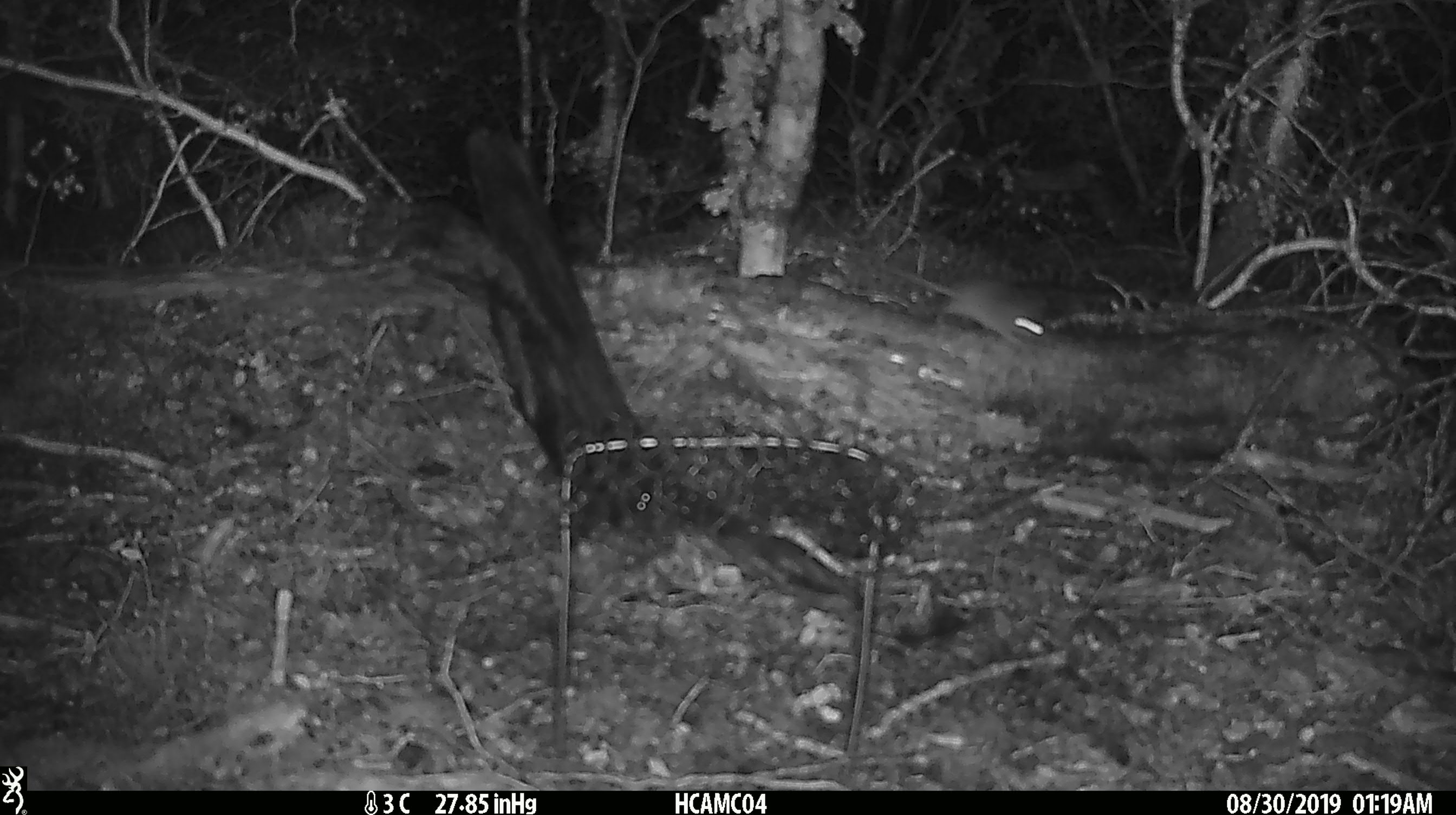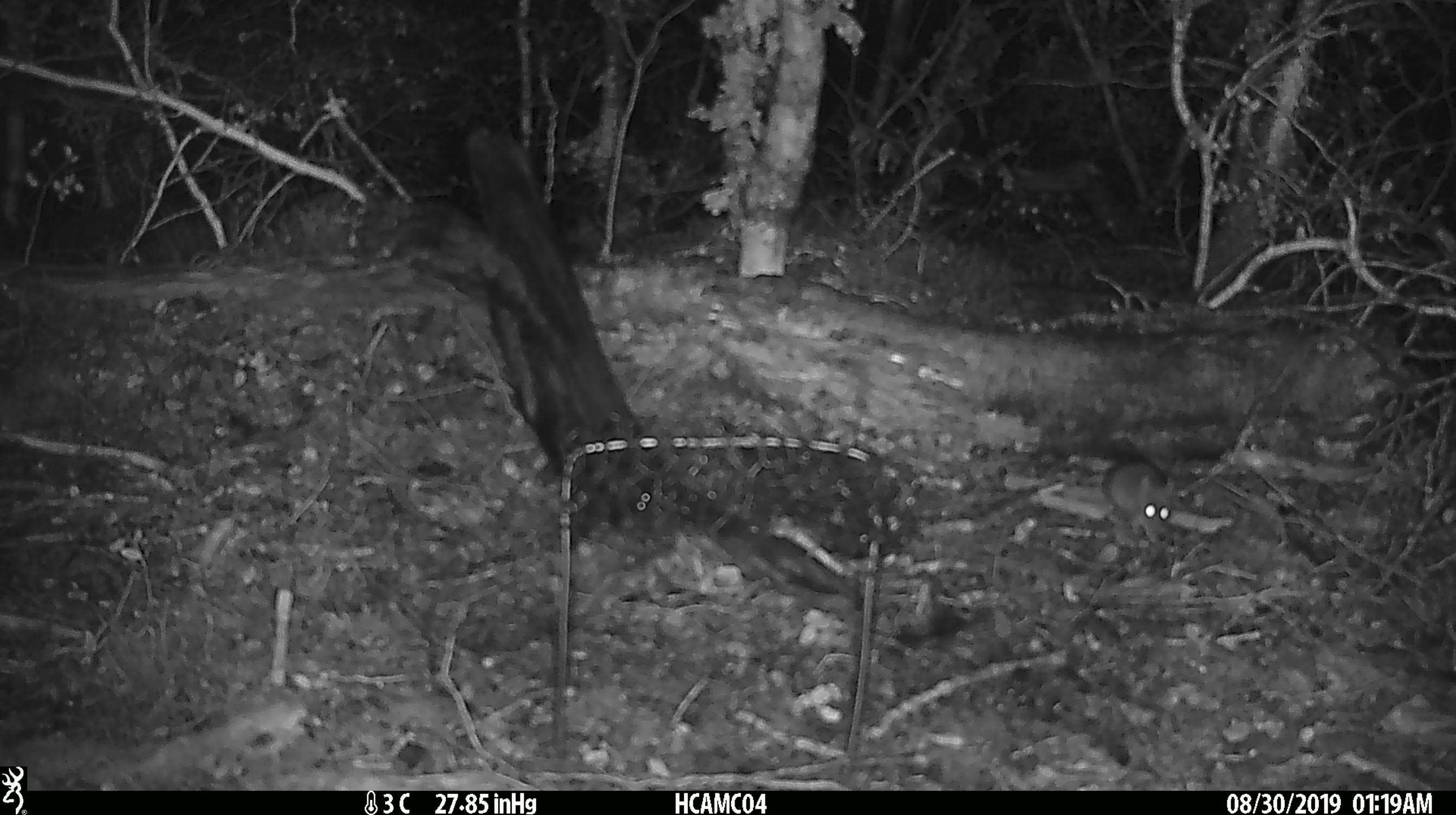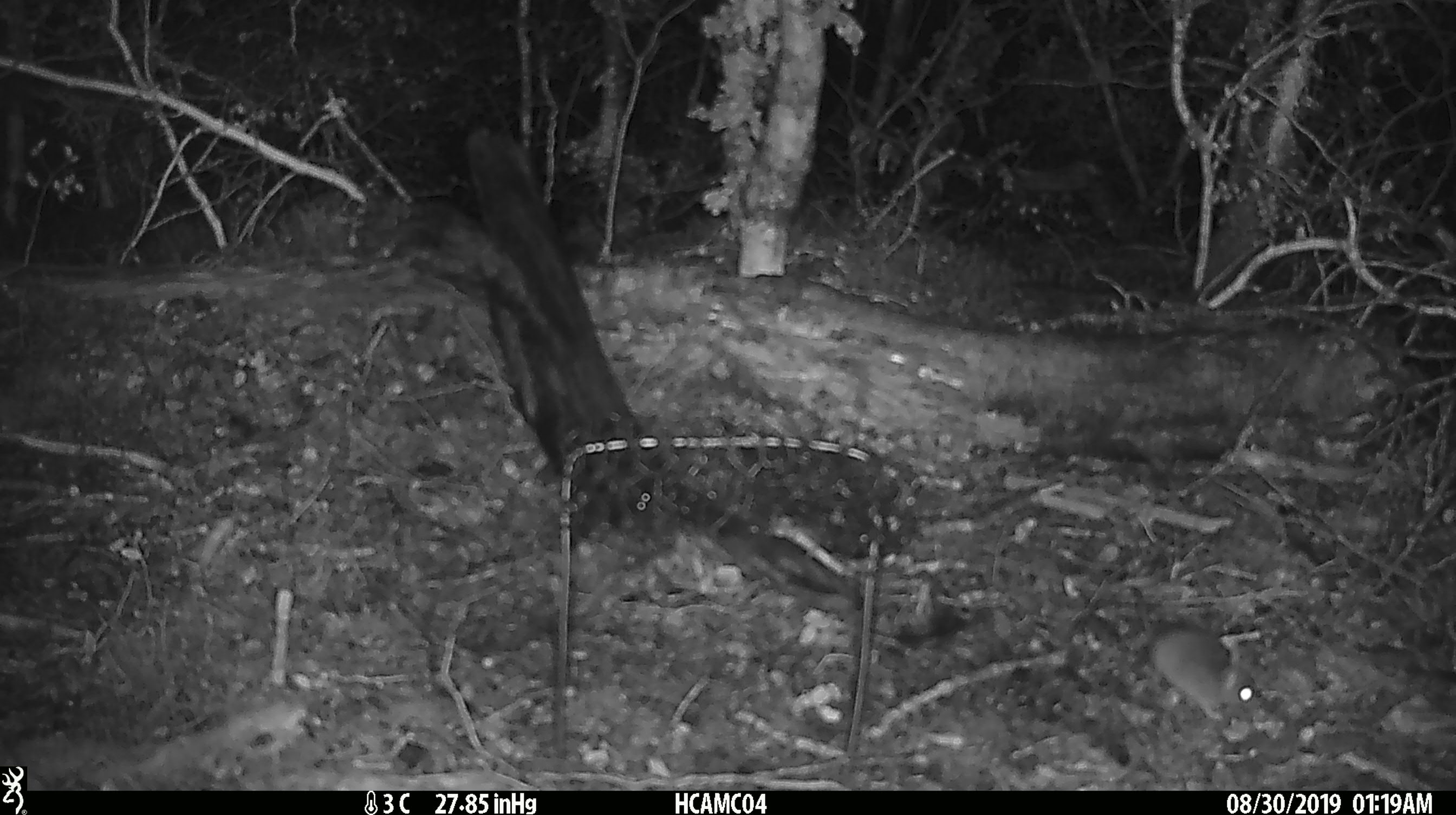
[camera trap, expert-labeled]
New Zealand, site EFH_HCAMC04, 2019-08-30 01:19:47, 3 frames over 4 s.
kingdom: Animalia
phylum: Chordata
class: Mammalia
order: Rodentia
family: Muridae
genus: Mus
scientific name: Mus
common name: mouse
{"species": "mouse (Mus)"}